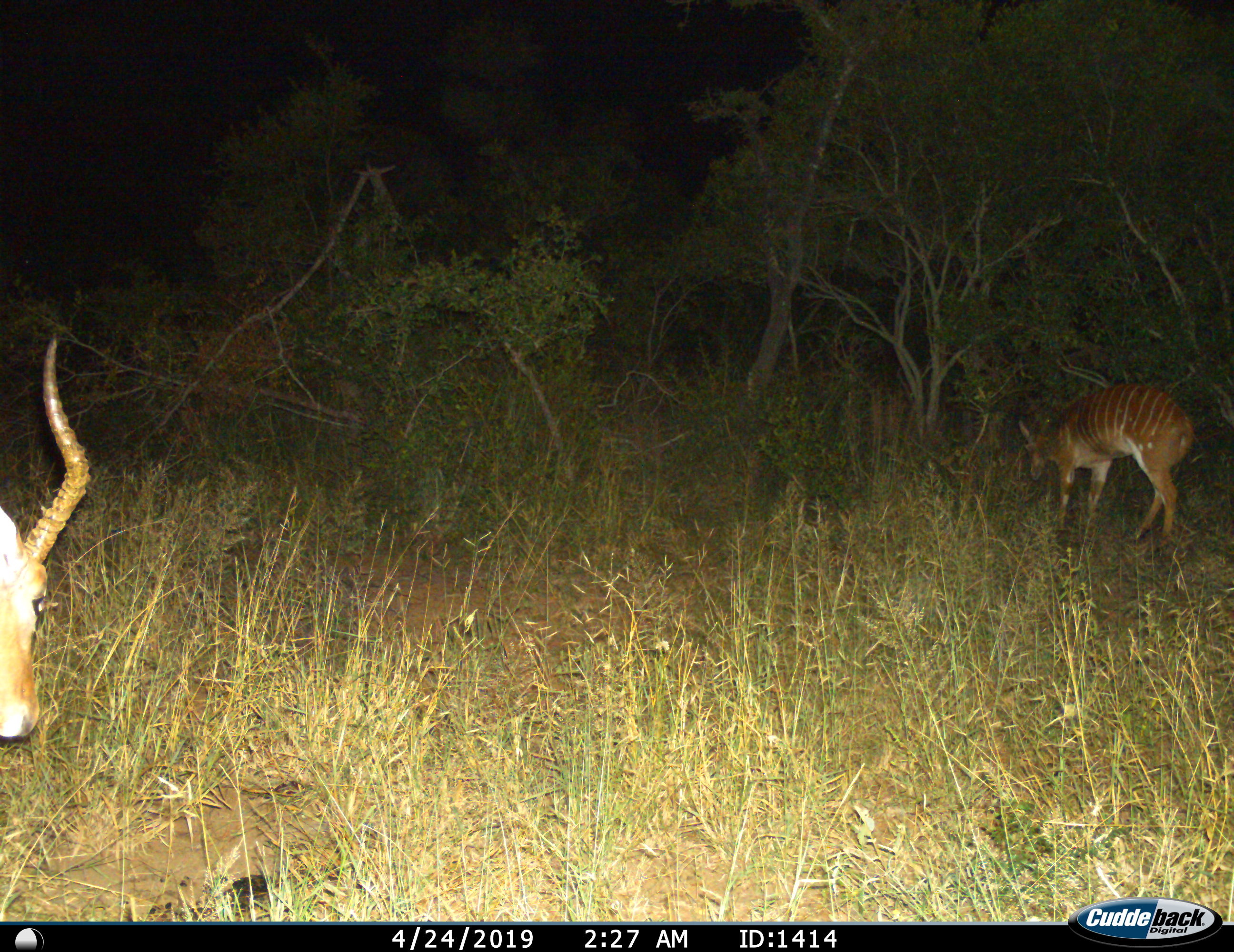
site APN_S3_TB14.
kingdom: Animalia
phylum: Chordata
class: Mammalia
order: Artiodactyla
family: Bovidae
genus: Aepyceros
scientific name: Aepyceros melampus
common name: impala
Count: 1.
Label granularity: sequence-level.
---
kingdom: Animalia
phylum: Chordata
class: Mammalia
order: Artiodactyla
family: Bovidae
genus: Tragelaphus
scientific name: Tragelaphus angasii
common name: nyala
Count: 1.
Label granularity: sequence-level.